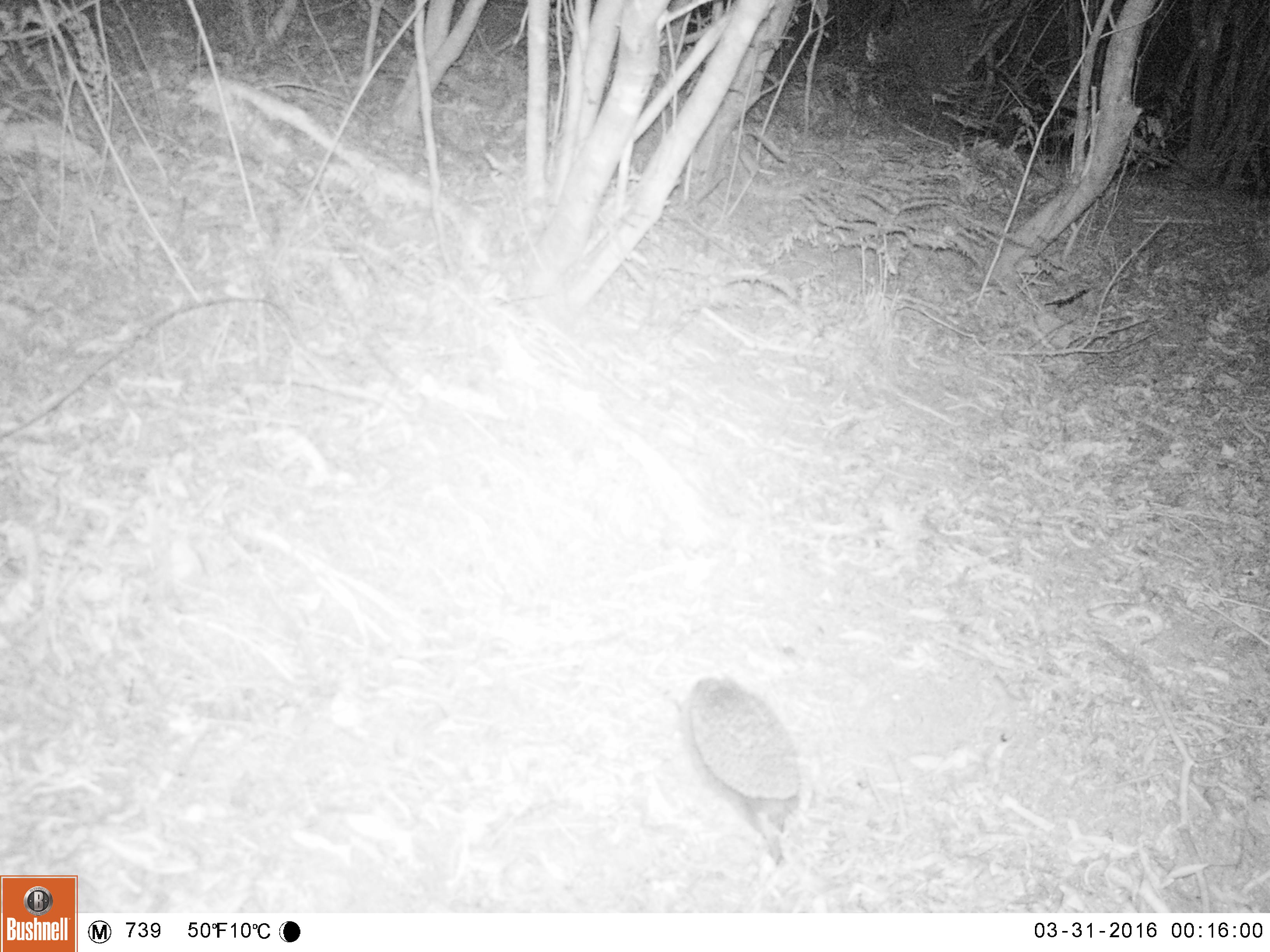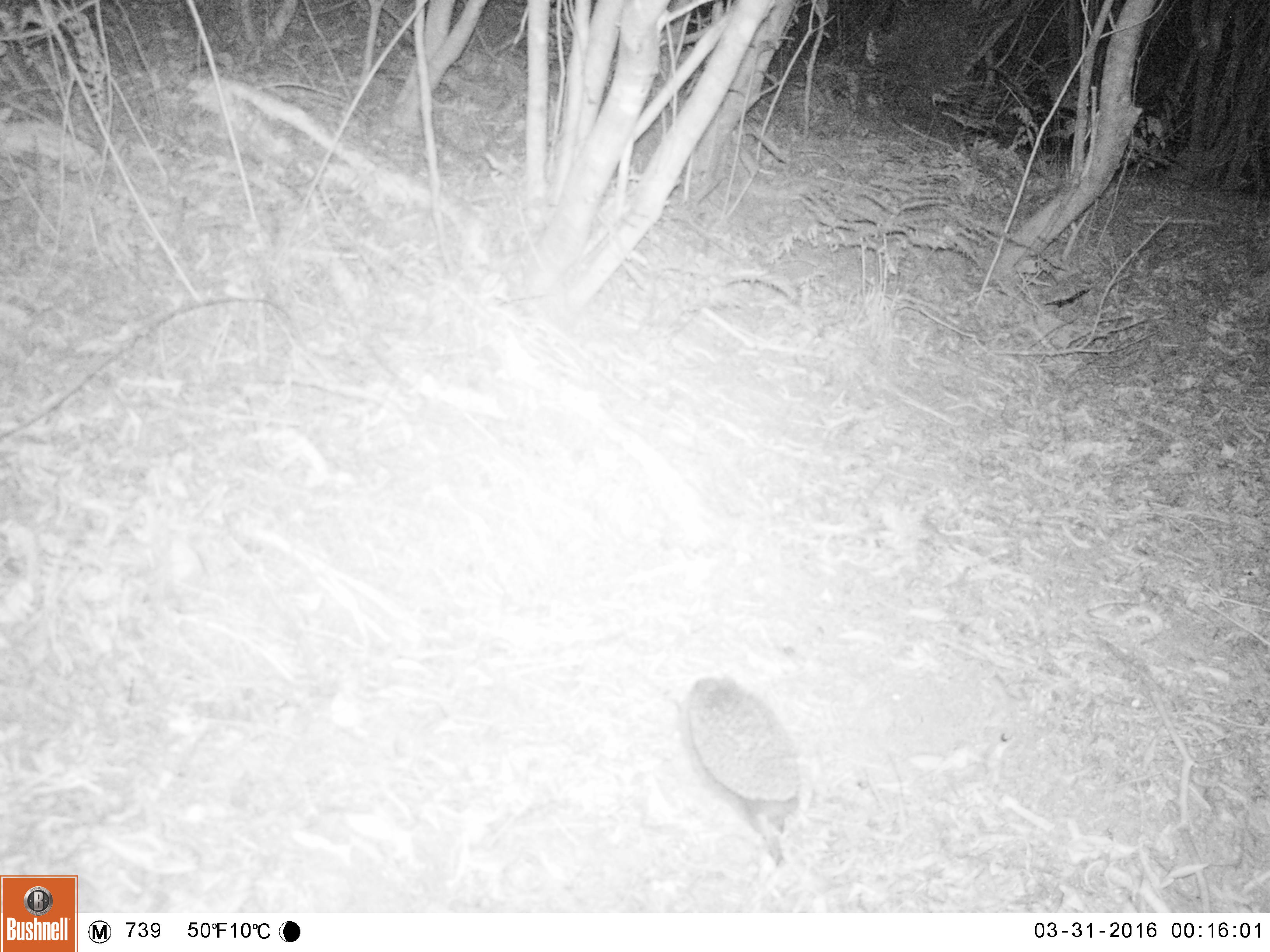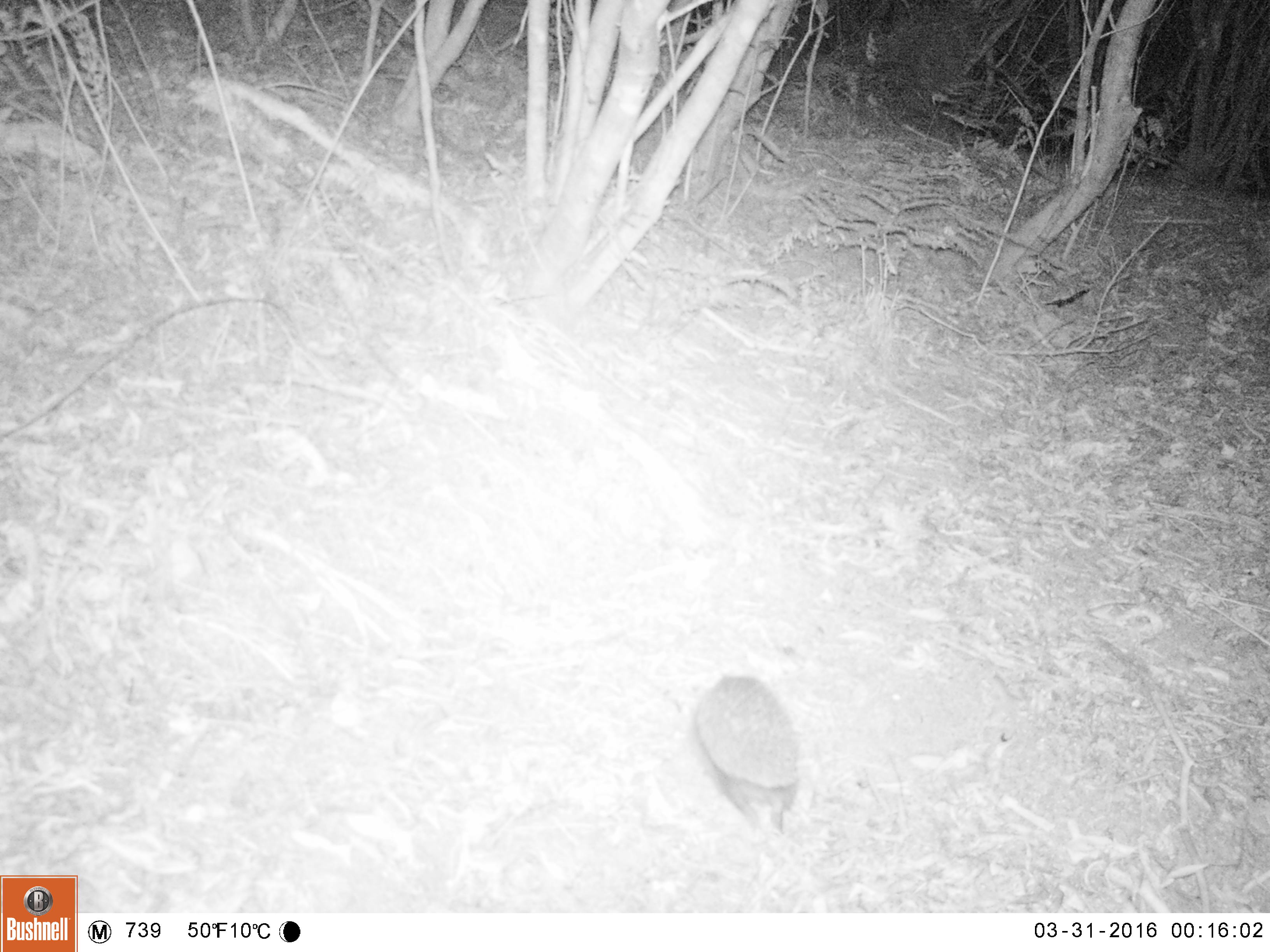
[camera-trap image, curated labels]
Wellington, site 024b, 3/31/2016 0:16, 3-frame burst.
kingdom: Animalia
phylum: Chordata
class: Mammalia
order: Eulipotyphla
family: Erinaceidae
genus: Erinaceus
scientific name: Erinaceus europaeus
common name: hedgehog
Hedgehog (Erinaceus europaeus).